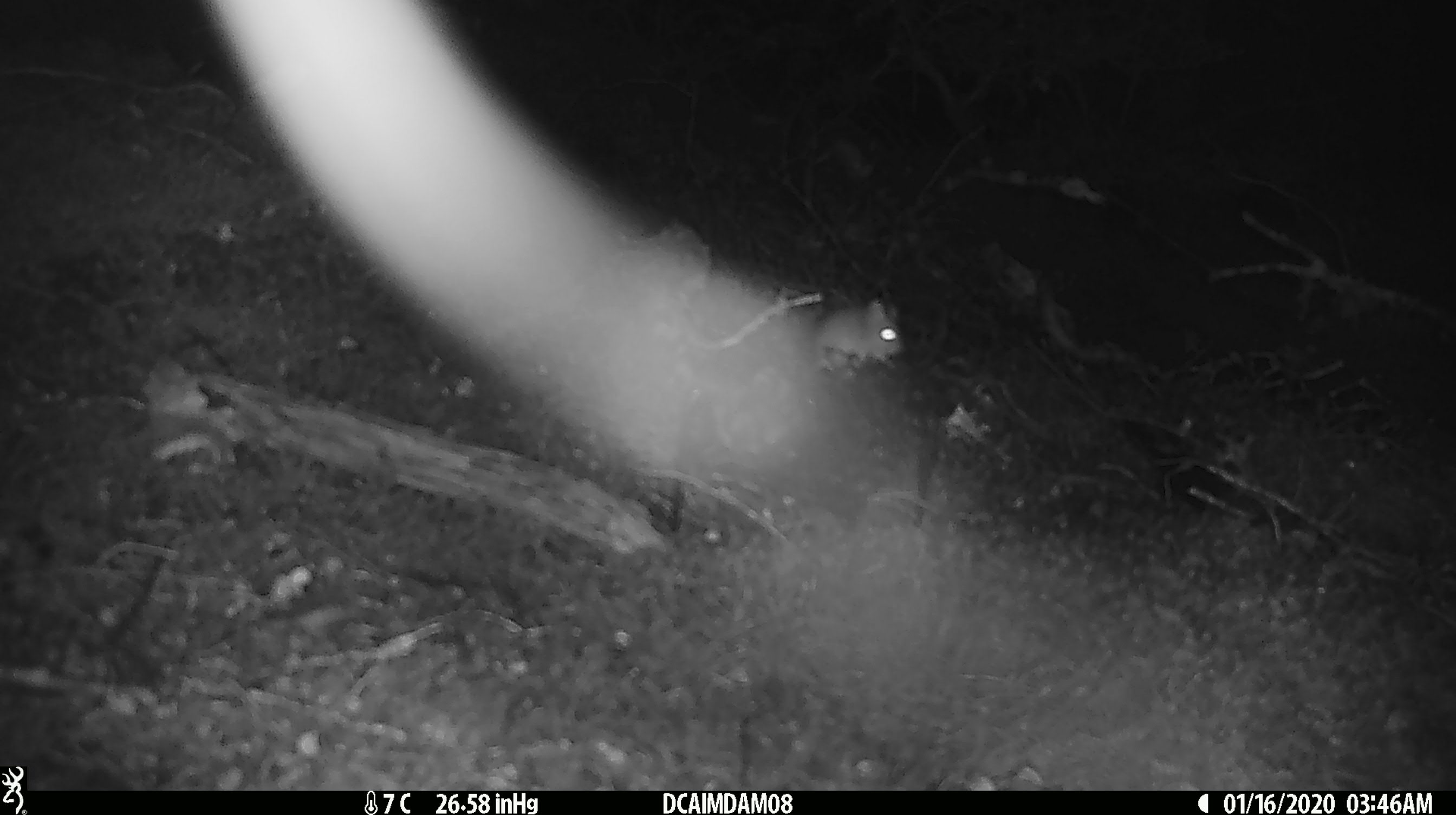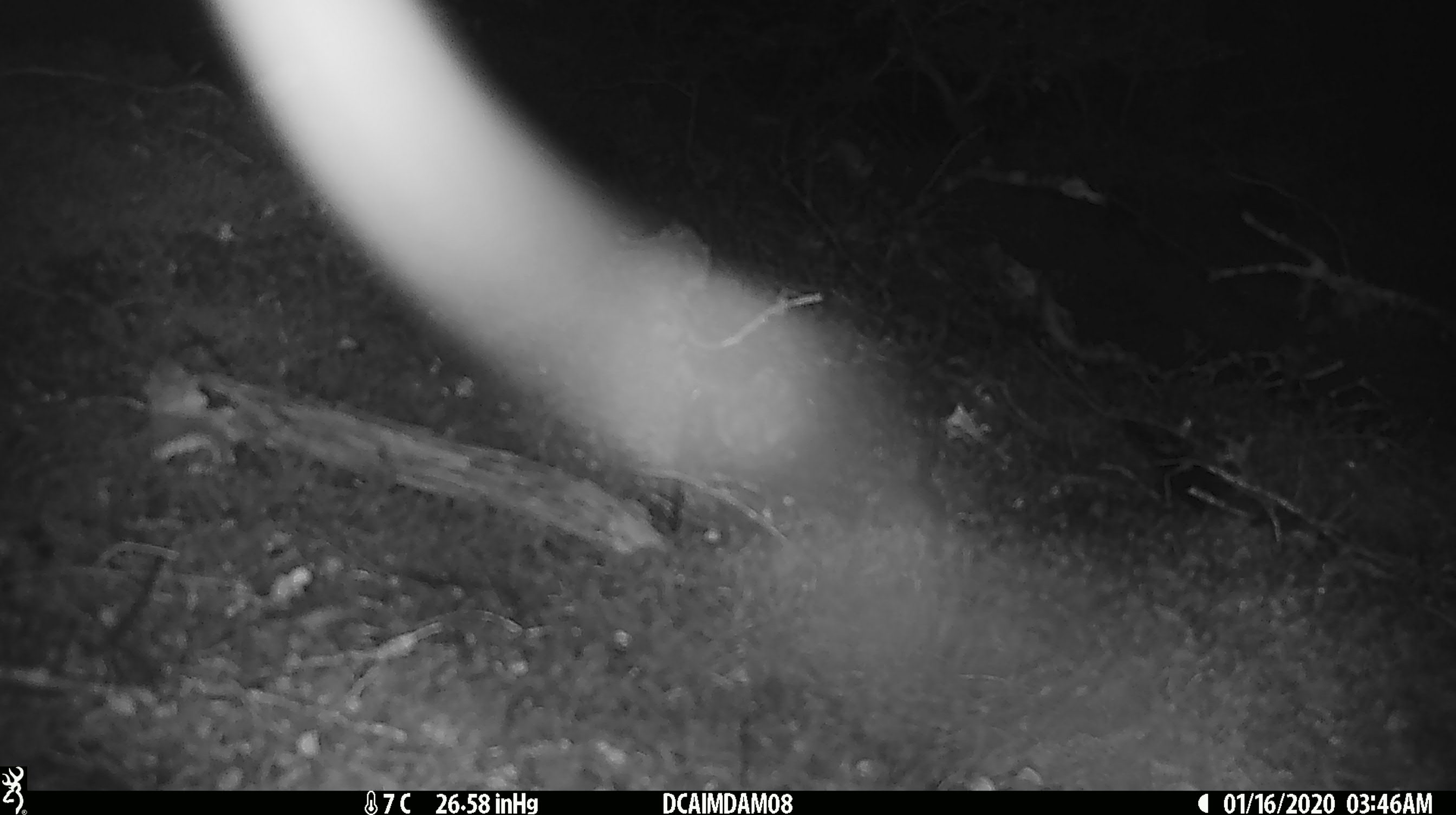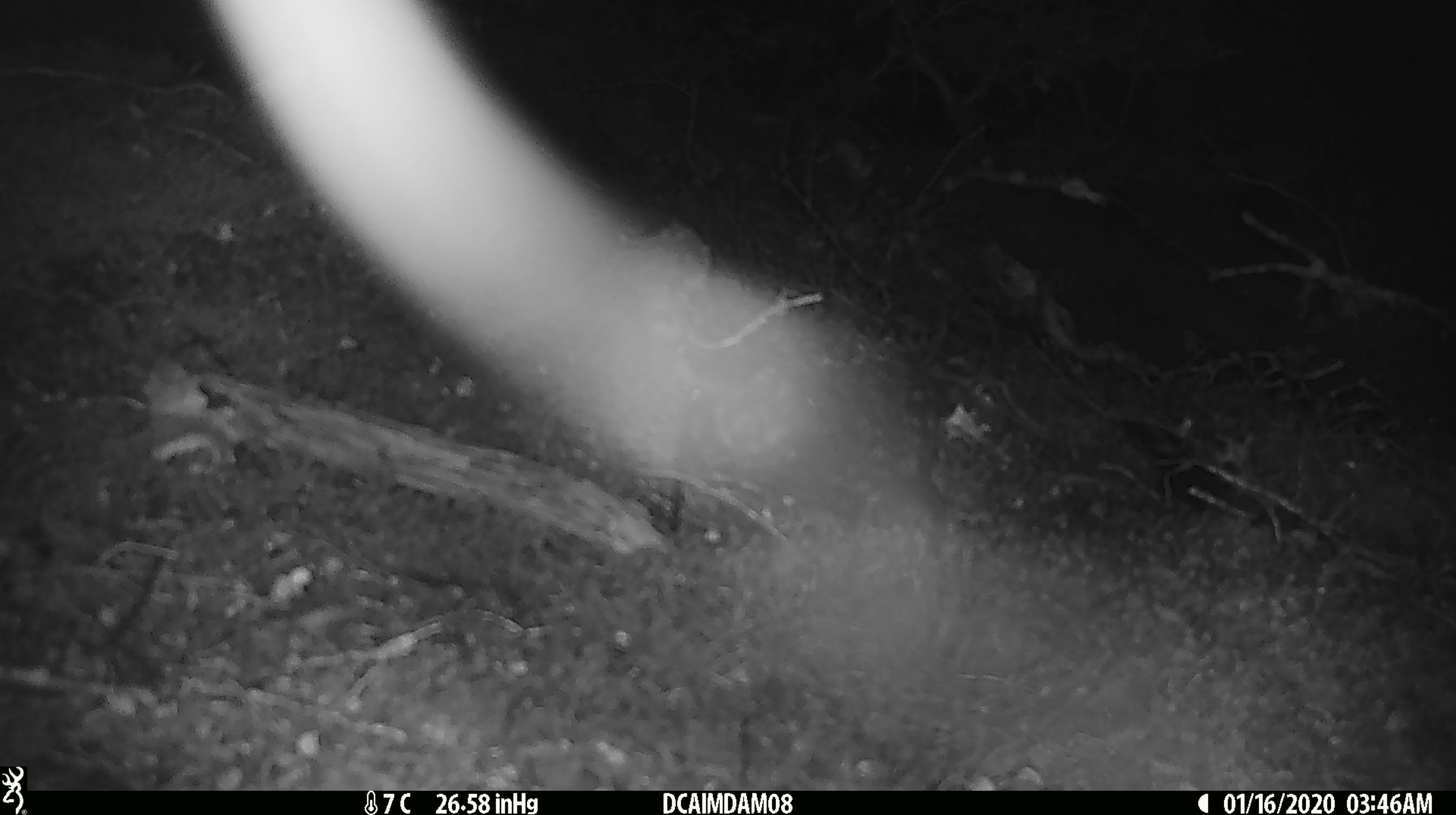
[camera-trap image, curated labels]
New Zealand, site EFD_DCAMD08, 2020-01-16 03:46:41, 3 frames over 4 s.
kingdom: Animalia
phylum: Chordata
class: Mammalia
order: Rodentia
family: Muridae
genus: Mus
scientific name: Mus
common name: mouse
Mouse (Mus).